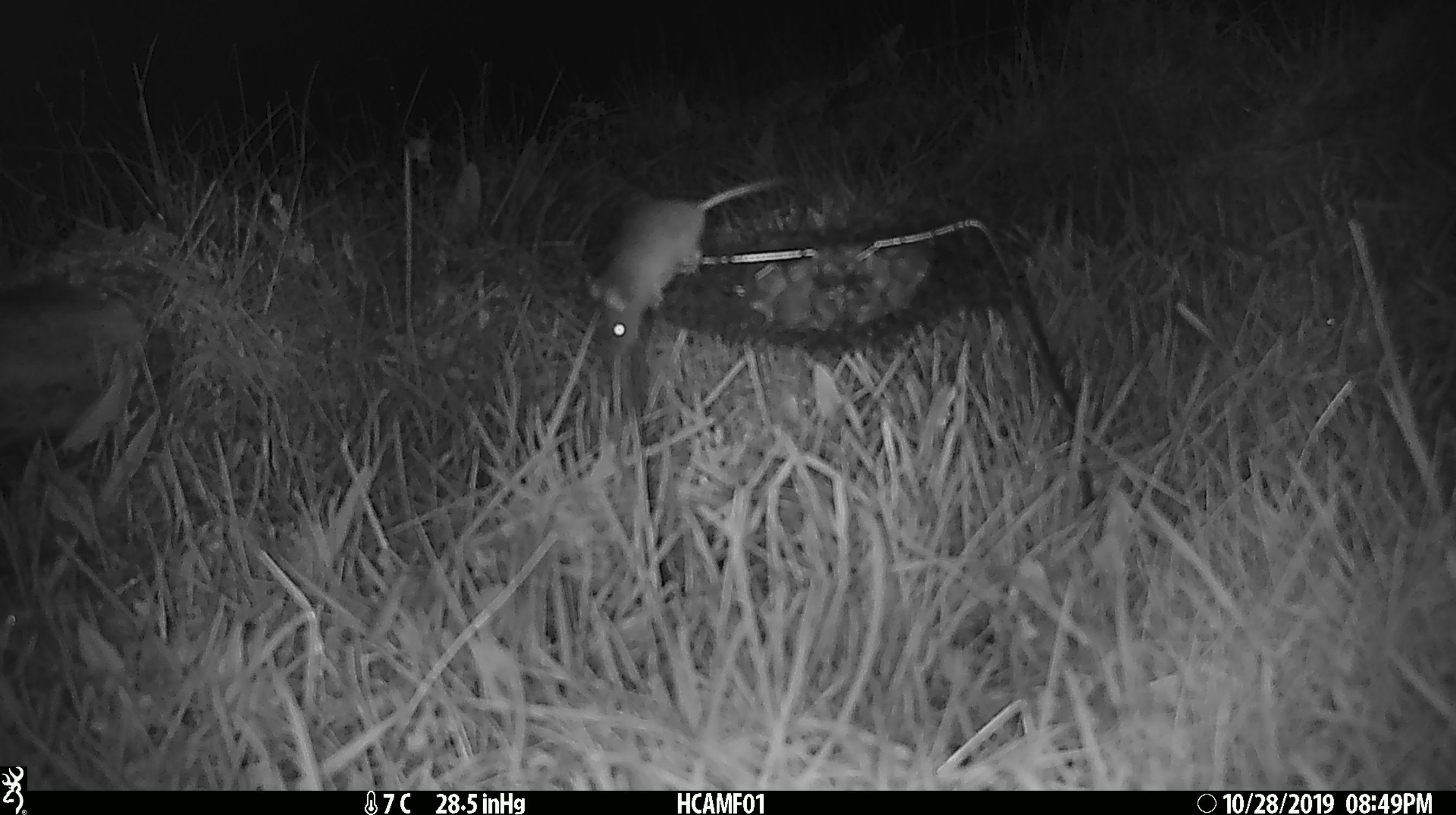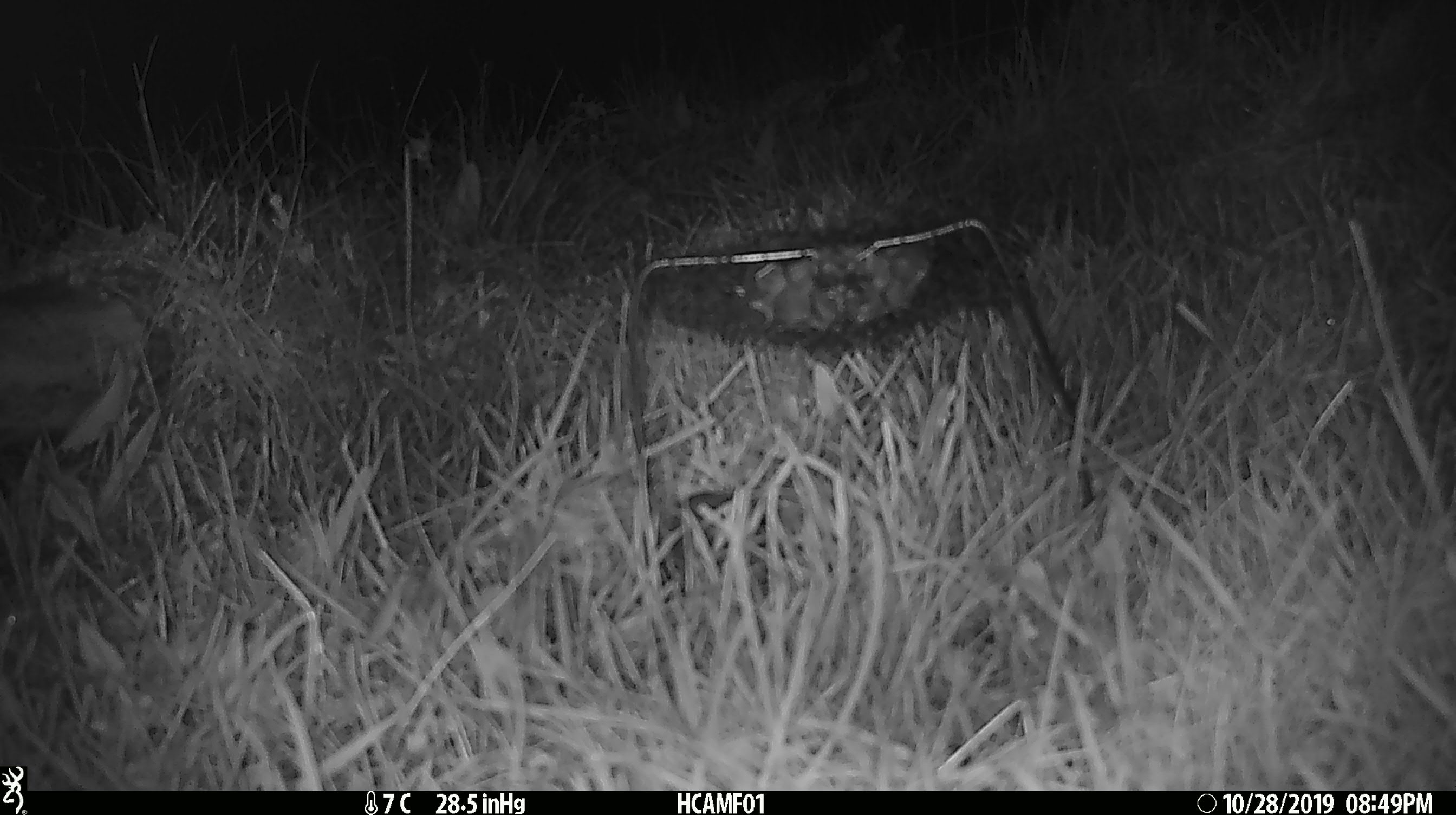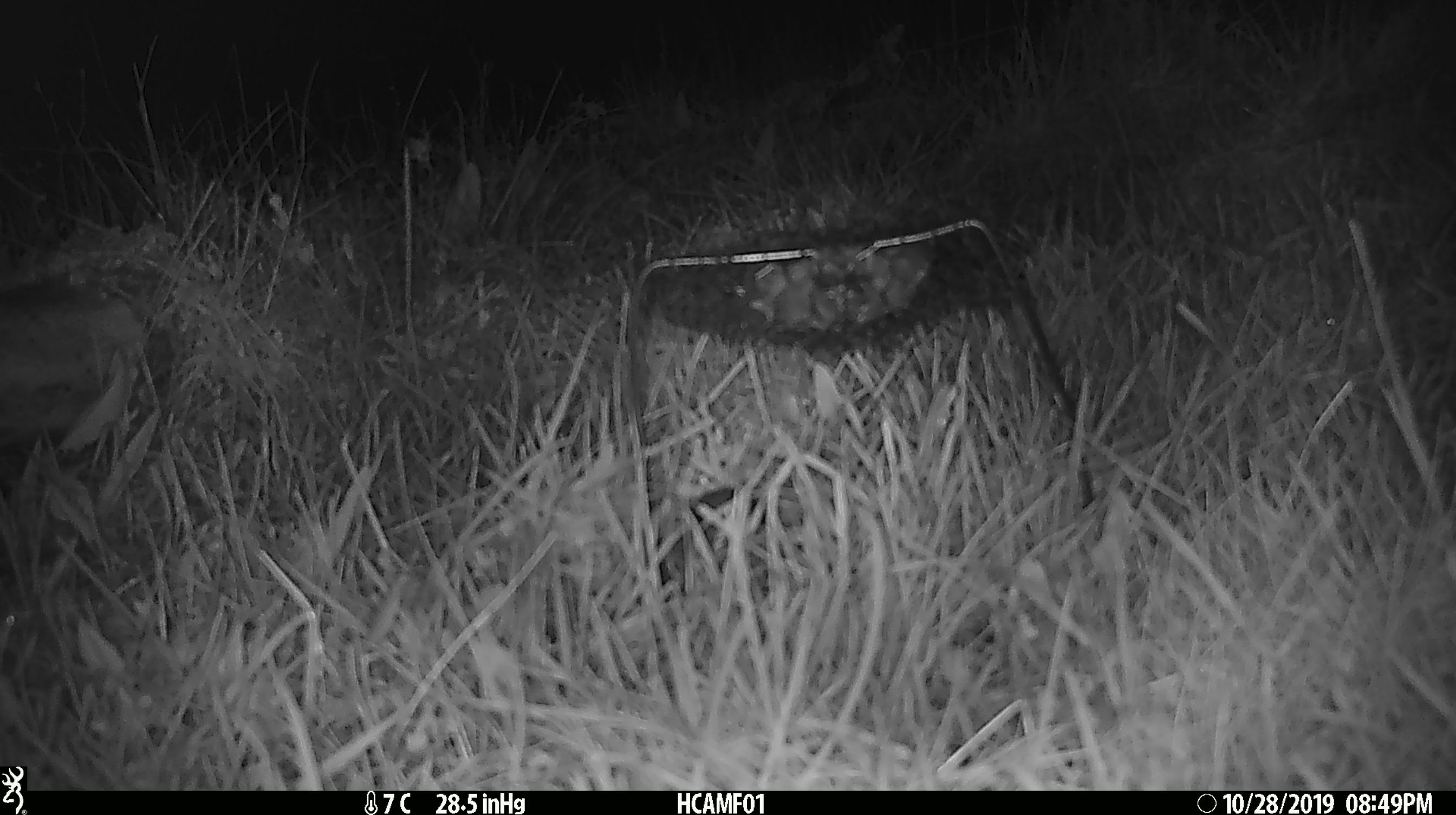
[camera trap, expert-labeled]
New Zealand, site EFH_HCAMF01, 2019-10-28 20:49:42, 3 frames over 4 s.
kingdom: Animalia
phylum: Chordata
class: Mammalia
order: Rodentia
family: Muridae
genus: Mus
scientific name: Mus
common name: mouse